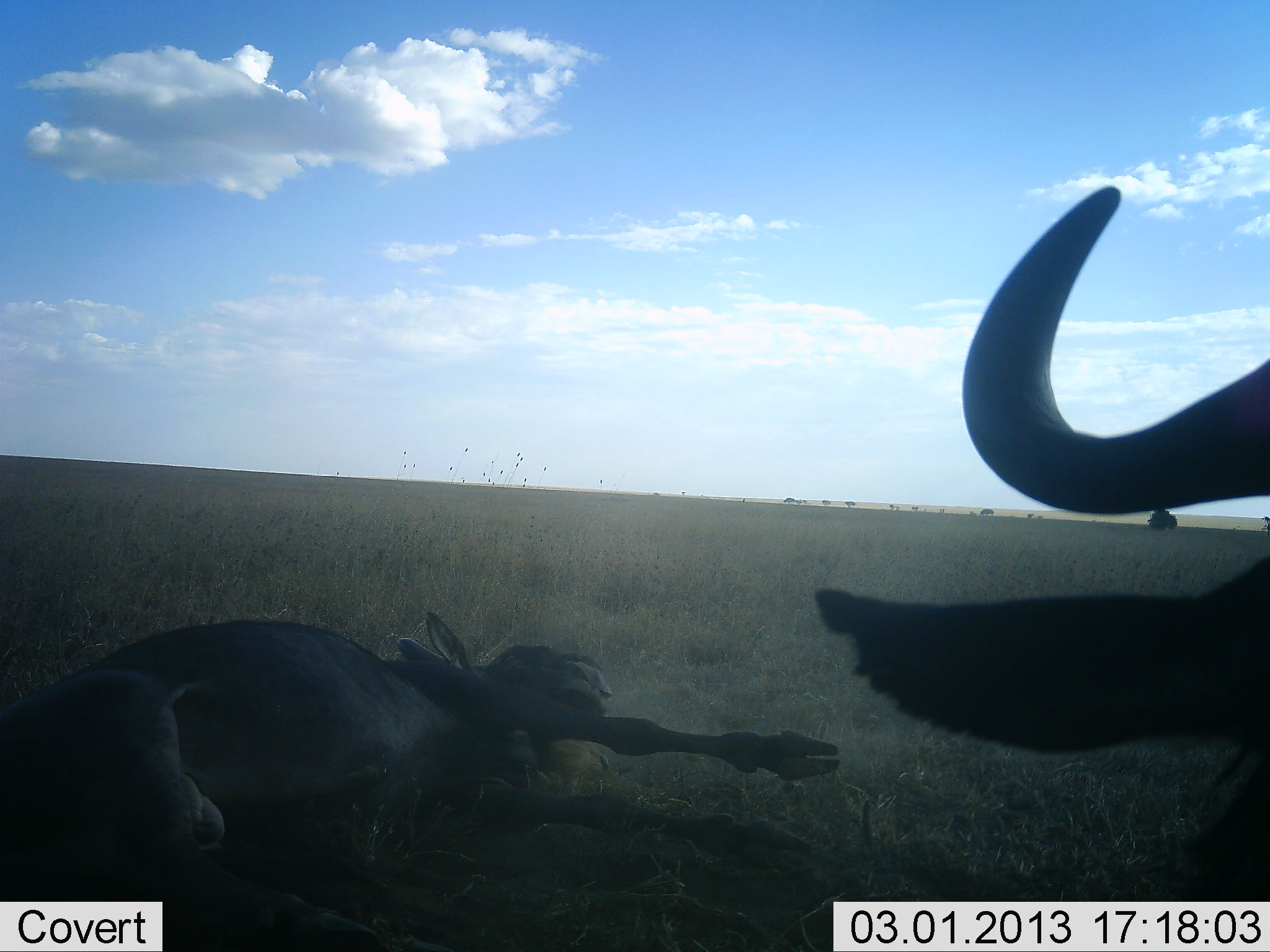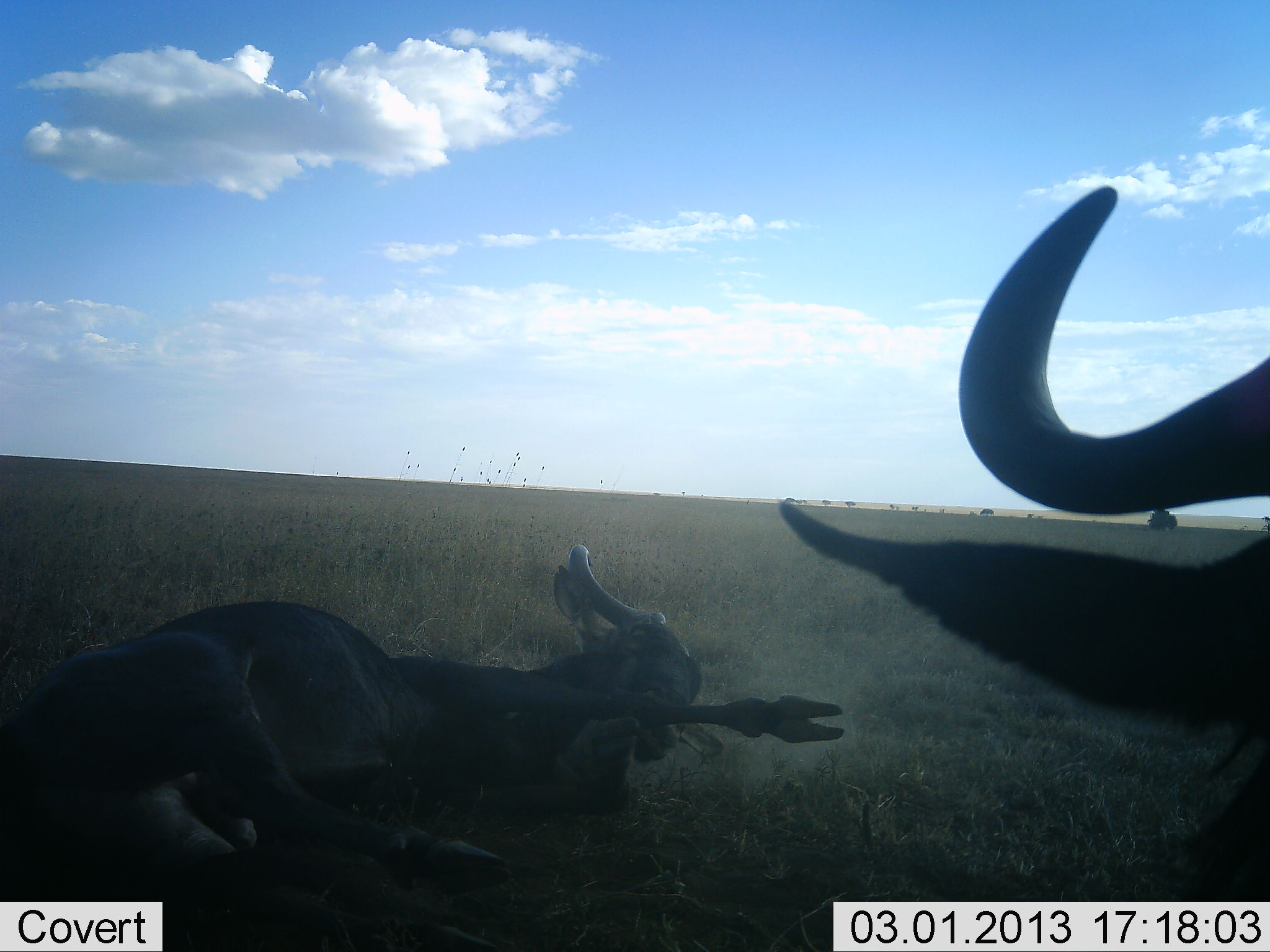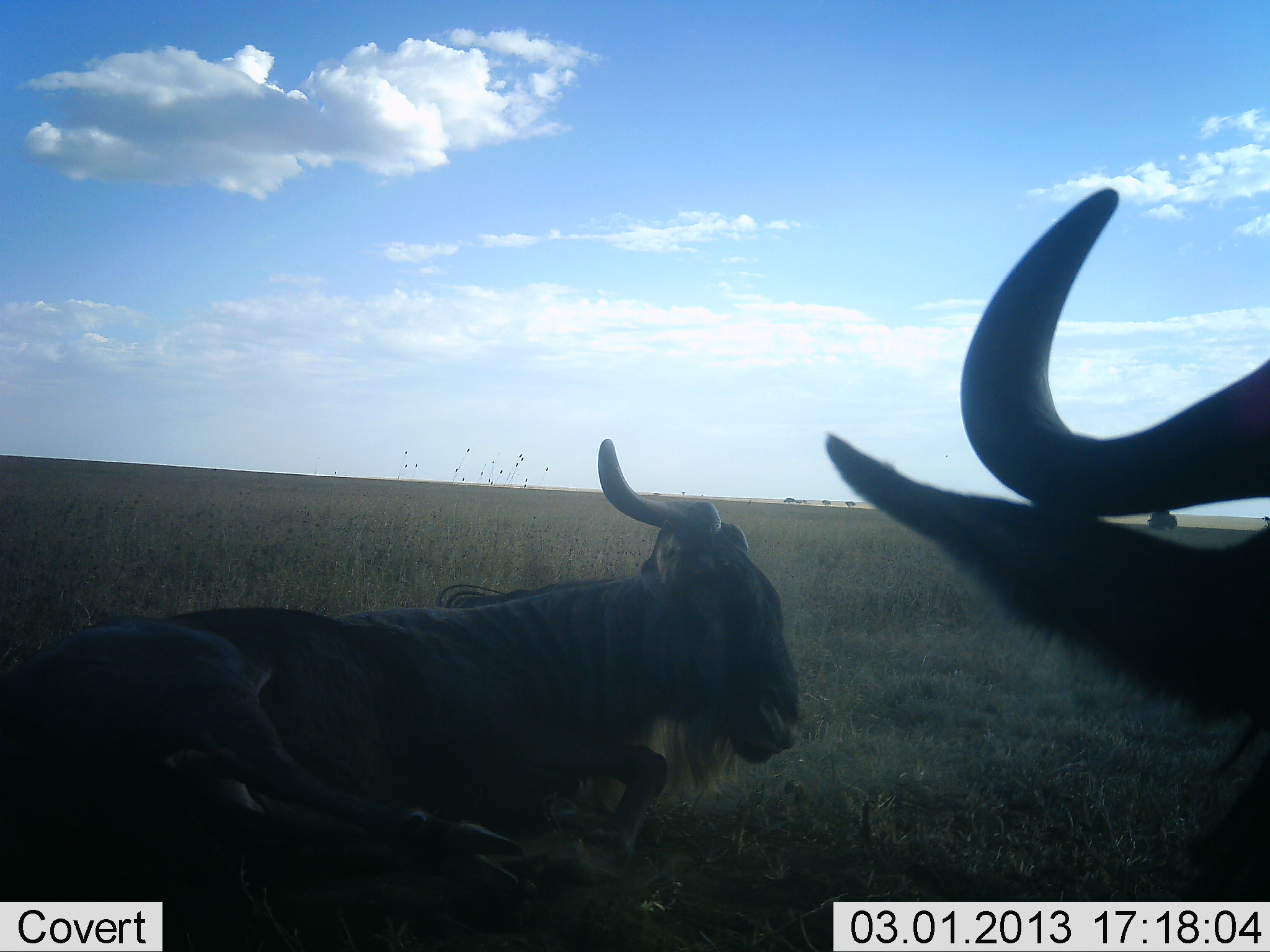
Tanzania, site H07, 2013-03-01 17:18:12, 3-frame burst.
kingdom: Animalia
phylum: Chordata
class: Mammalia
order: Artiodactyla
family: Bovidae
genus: Connochaetes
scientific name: Connochaetes taurinus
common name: blue wildebeest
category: wildebeest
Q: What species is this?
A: Wildebeest (blue wildebeest) (Connochaetes taurinus).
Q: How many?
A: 2.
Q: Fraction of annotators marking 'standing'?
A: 24%.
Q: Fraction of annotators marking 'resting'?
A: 73%.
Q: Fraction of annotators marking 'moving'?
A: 30%.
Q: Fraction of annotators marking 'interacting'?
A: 27%.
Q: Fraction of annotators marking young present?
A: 0%.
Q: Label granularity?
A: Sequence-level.